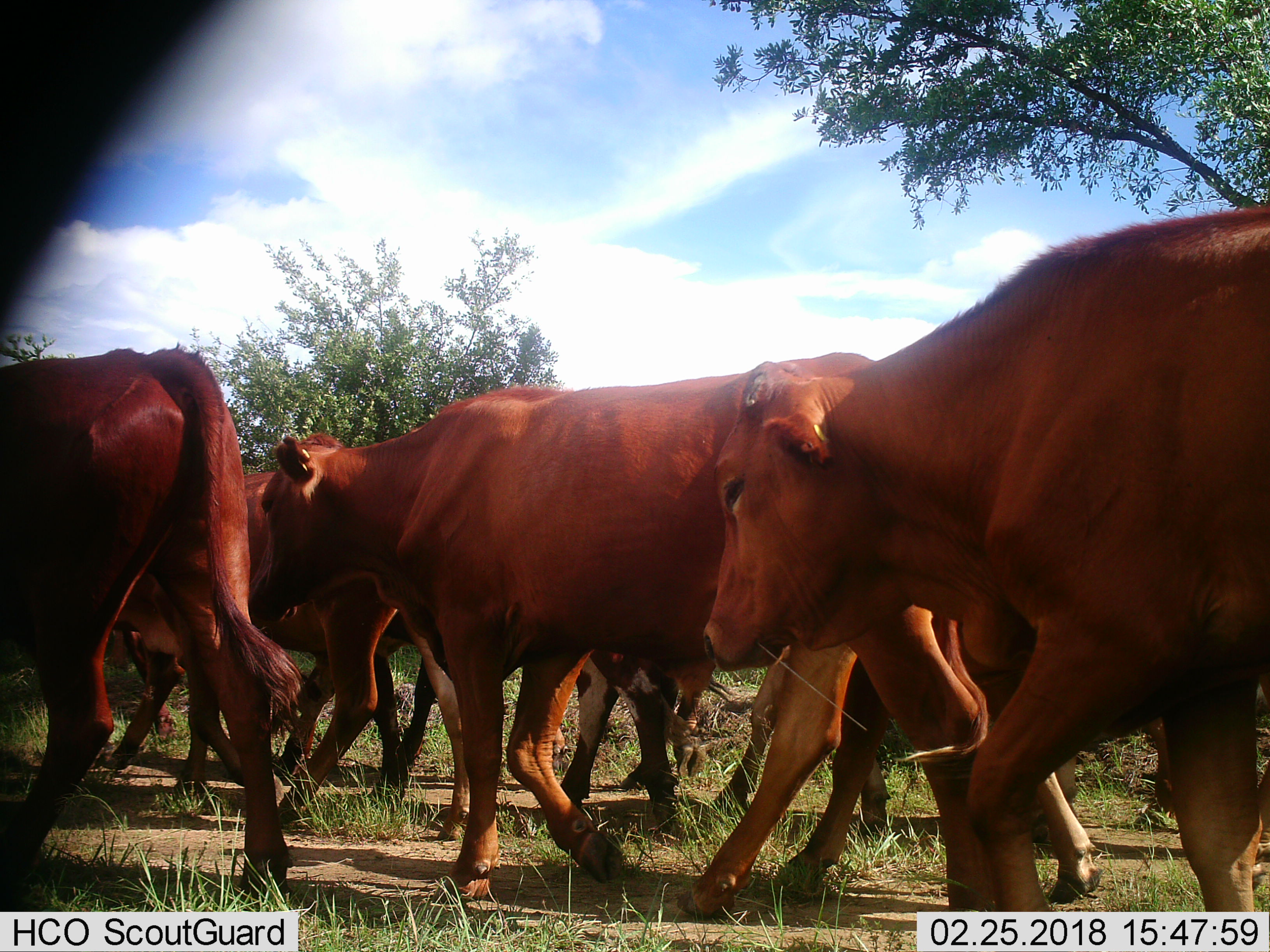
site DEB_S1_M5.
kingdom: Animalia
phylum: Chordata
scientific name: Vertebrata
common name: domestic animal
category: domesticanimal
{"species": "domesticanimal (domestic animal) (Vertebrata)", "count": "11-50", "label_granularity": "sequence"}